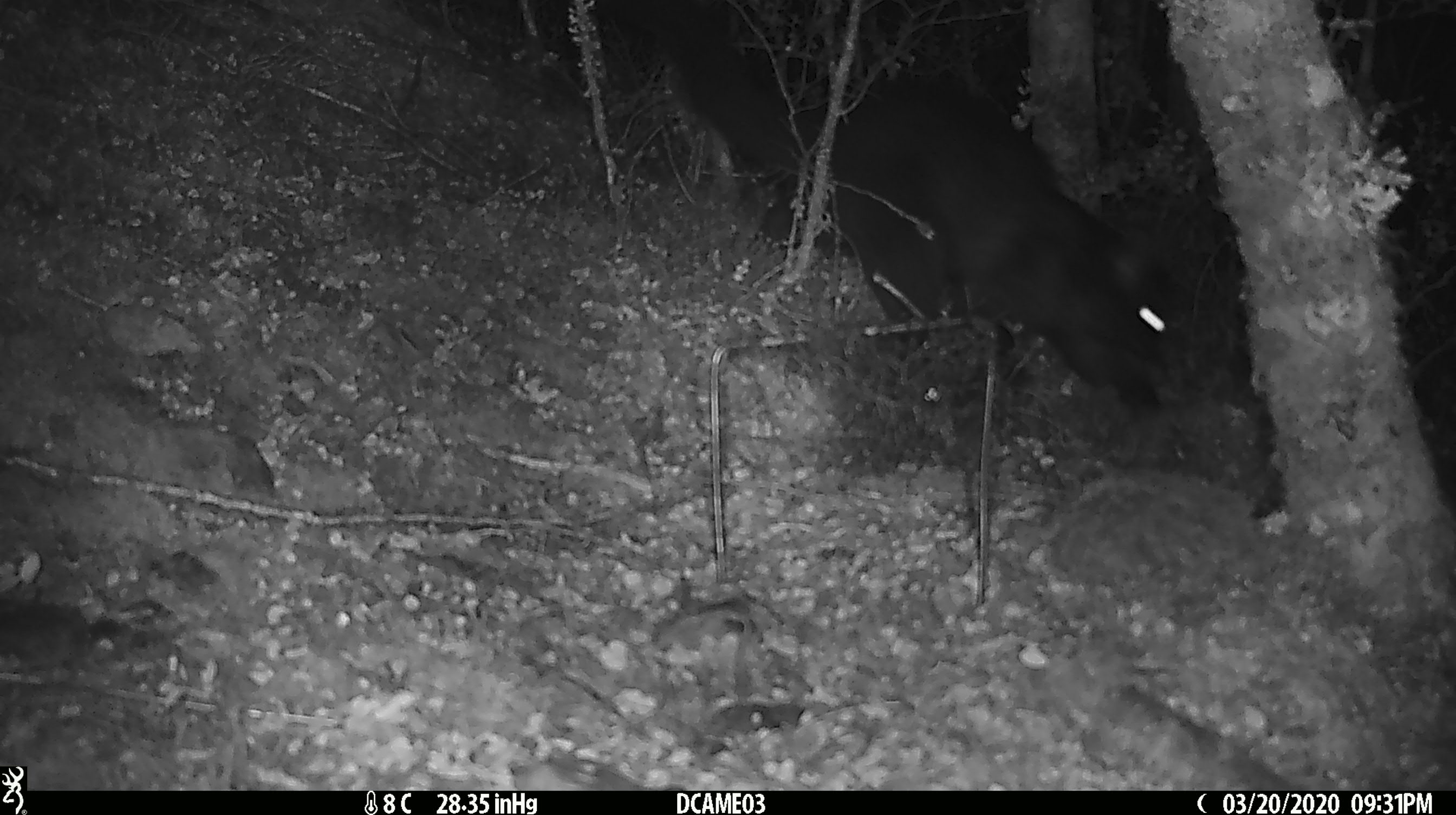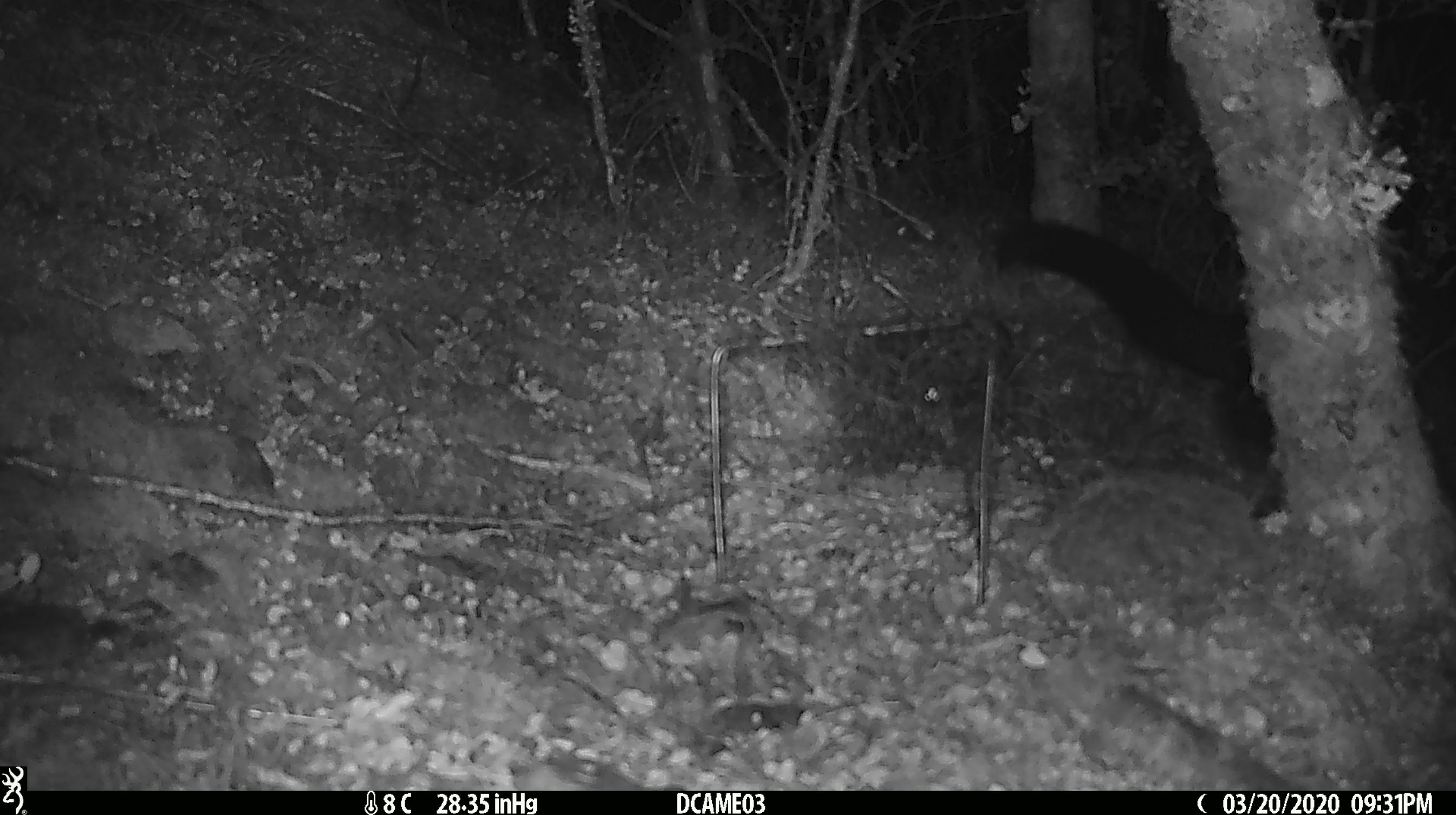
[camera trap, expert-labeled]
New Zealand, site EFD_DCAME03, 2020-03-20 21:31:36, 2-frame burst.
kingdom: Animalia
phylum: Chordata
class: Mammalia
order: Diprotodontia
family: Phalangeridae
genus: Trichosurus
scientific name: Trichosurus vulpecula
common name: common brushtail possum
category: possum